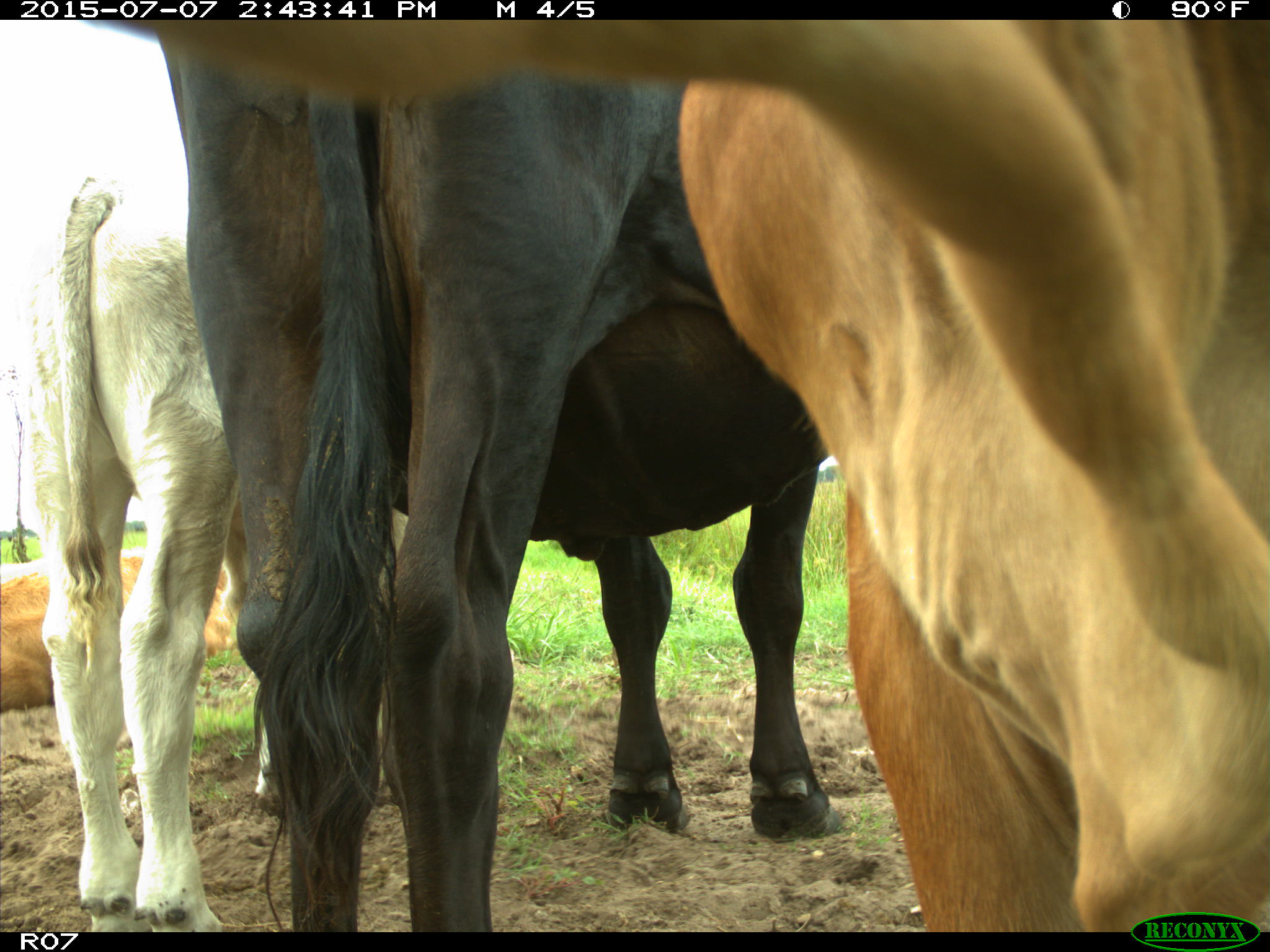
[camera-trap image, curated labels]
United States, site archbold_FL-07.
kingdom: Animalia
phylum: Chordata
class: Mammalia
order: Artiodactyla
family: Bovidae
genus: Bos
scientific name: Bos taurus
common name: domestic cow